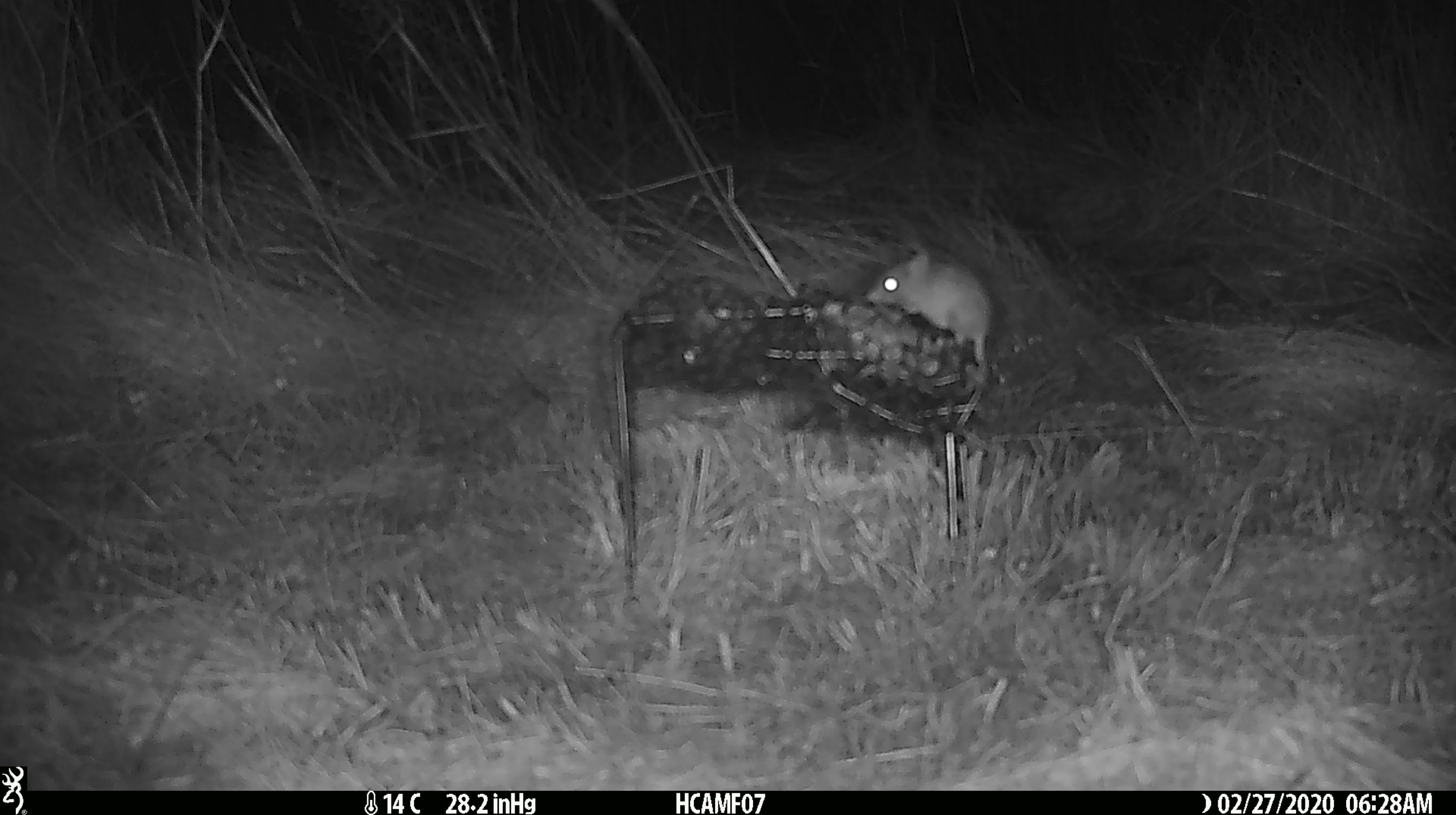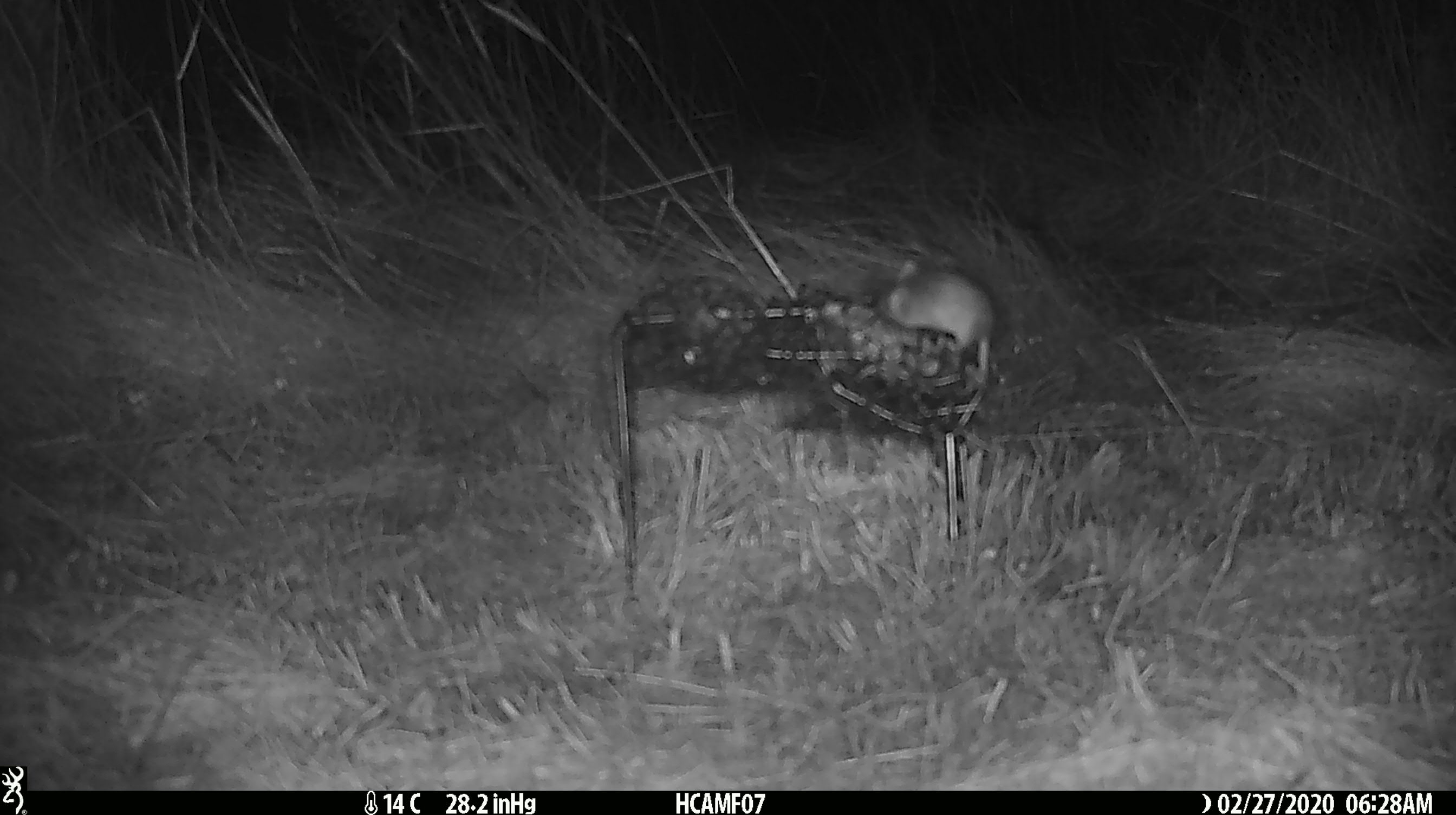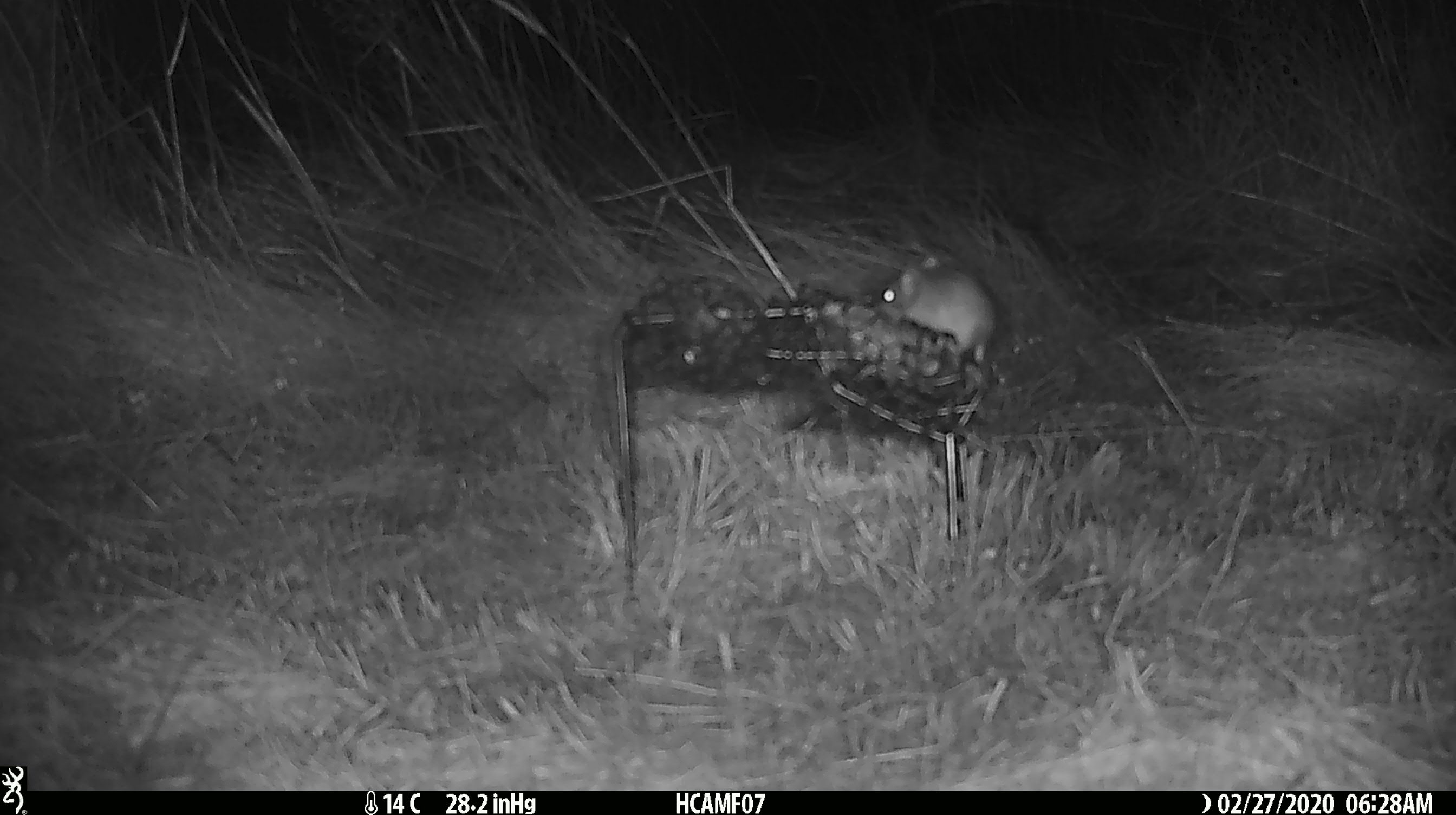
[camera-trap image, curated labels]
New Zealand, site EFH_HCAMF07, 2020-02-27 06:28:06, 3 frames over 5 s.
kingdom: Animalia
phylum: Chordata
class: Mammalia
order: Rodentia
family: Muridae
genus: Mus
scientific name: Mus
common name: mouse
Mouse (Mus).